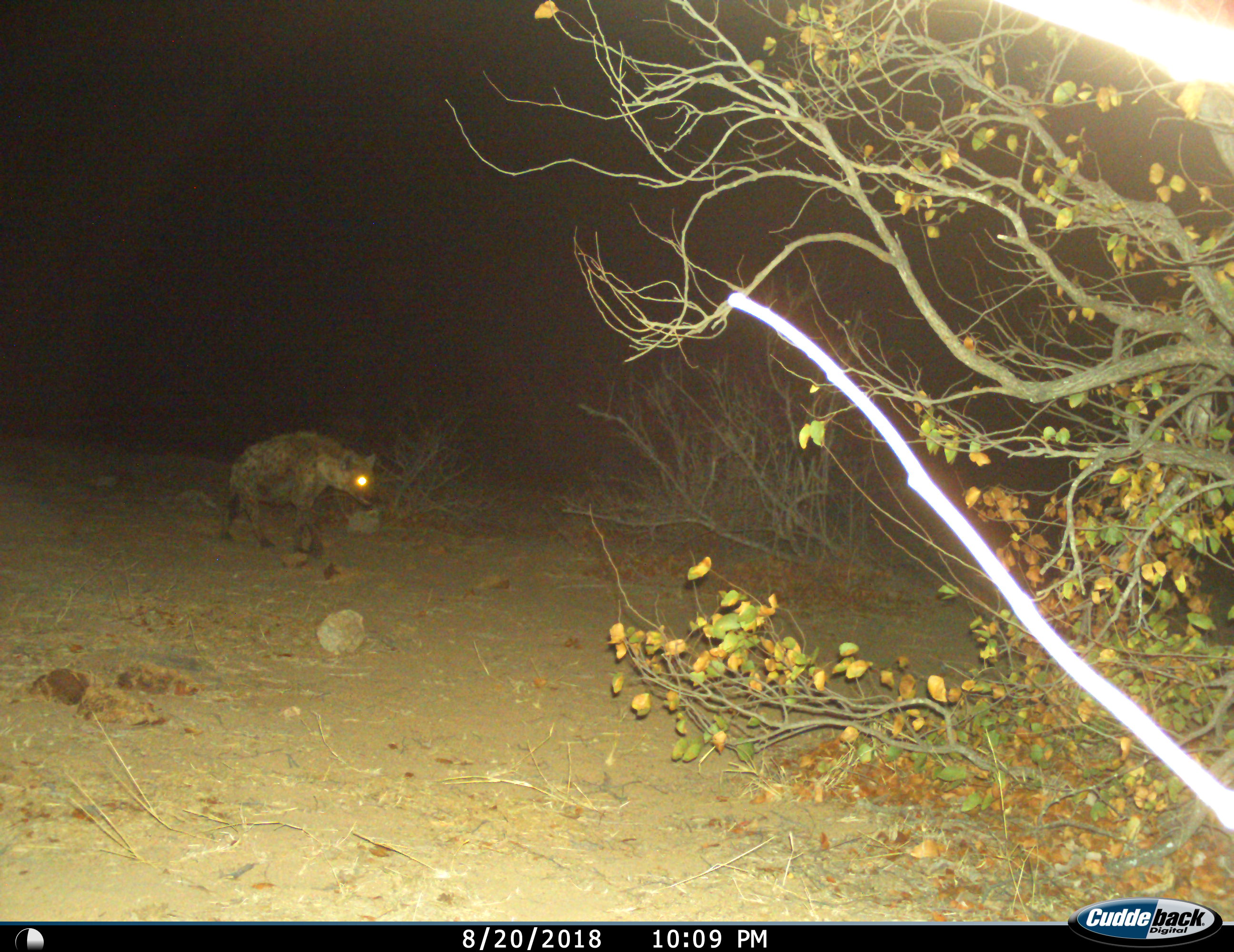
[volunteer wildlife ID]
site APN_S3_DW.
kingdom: Animalia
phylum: Chordata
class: Mammalia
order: Carnivora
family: Hyaenidae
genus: Crocuta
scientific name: Crocuta crocuta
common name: spotted hyena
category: hyenaspotted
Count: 1.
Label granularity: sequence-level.